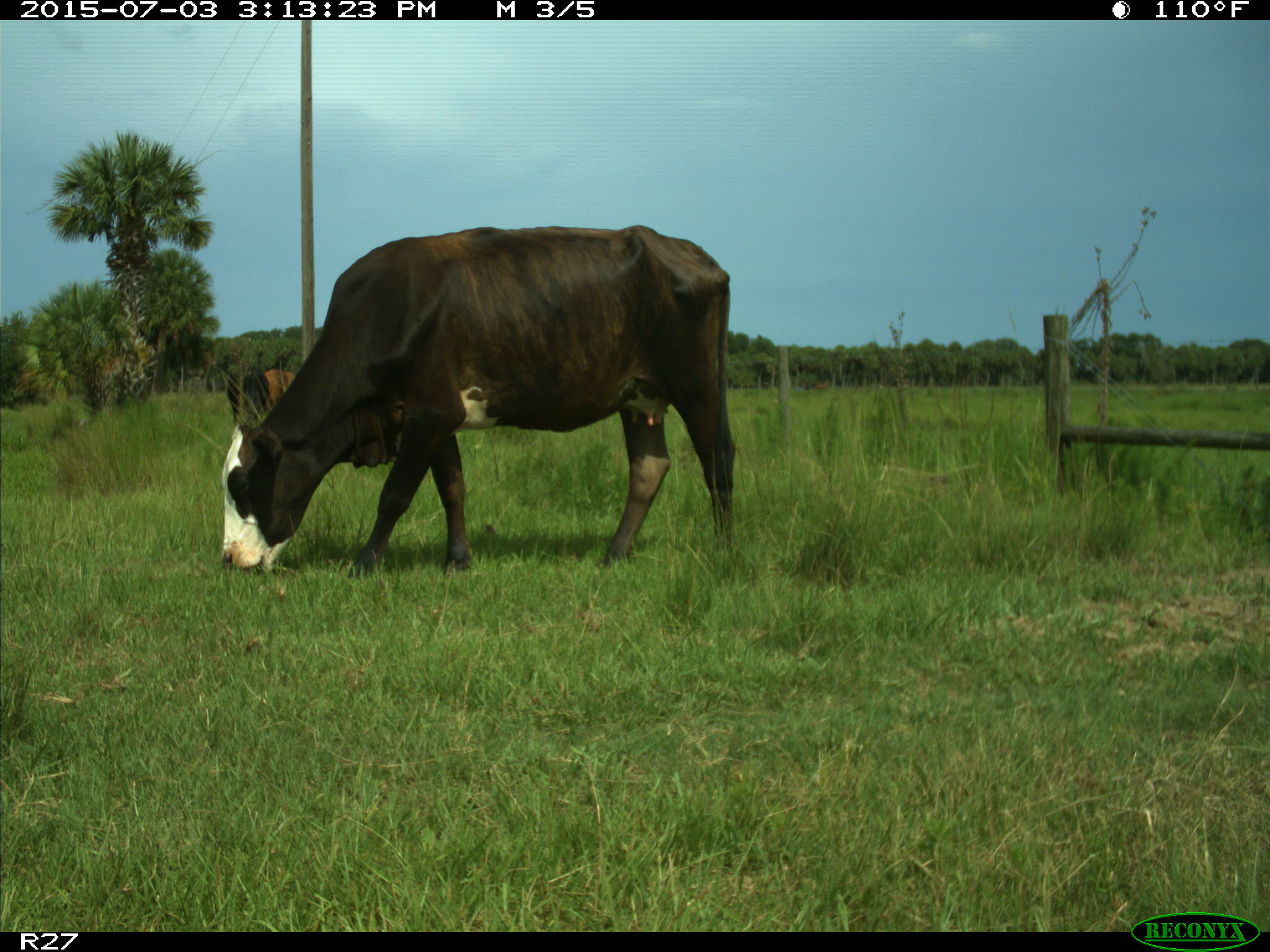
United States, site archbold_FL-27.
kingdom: Animalia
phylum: Chordata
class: Mammalia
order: Artiodactyla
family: Bovidae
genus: Bos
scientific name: Bos taurus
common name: domestic cow